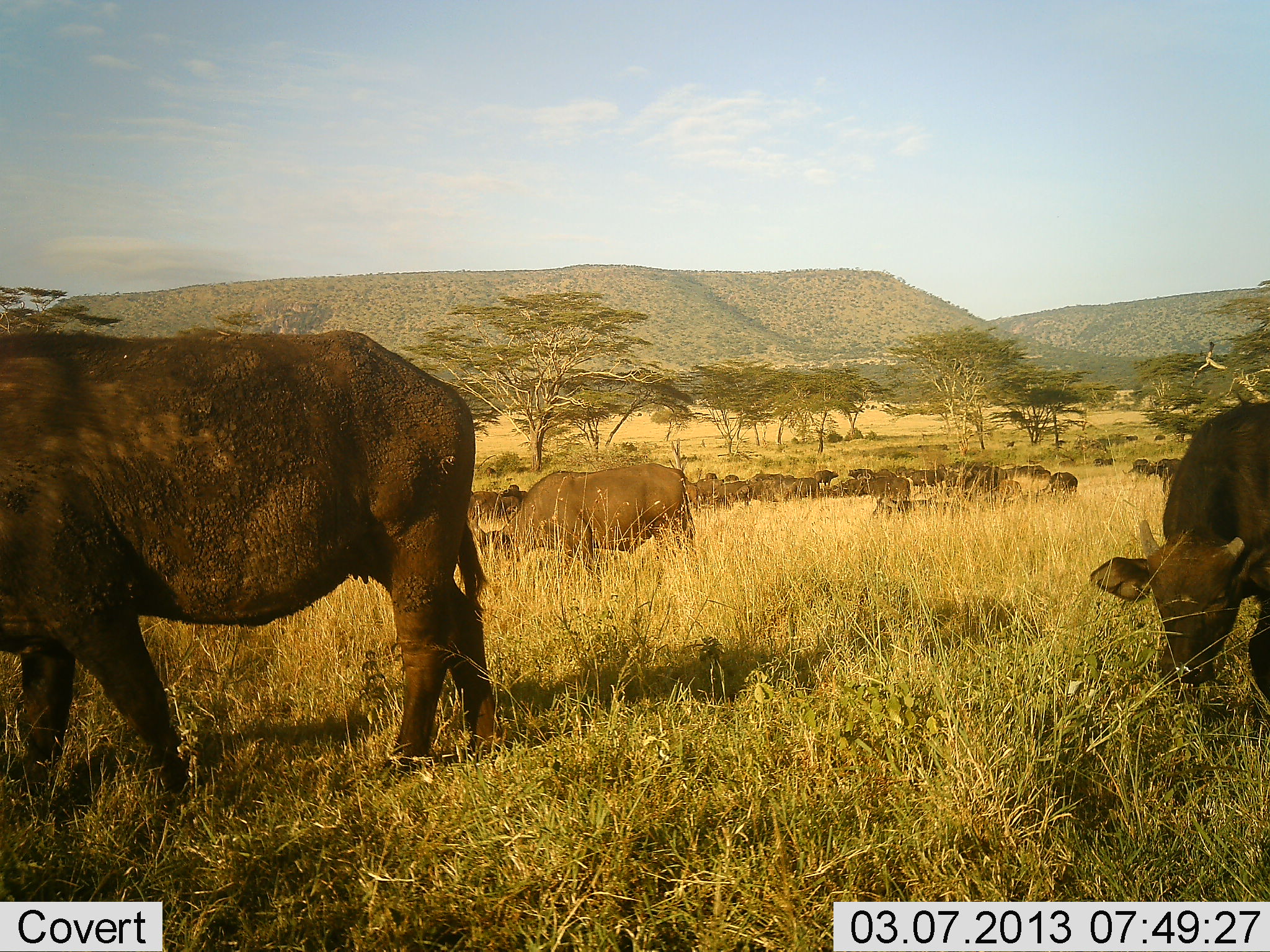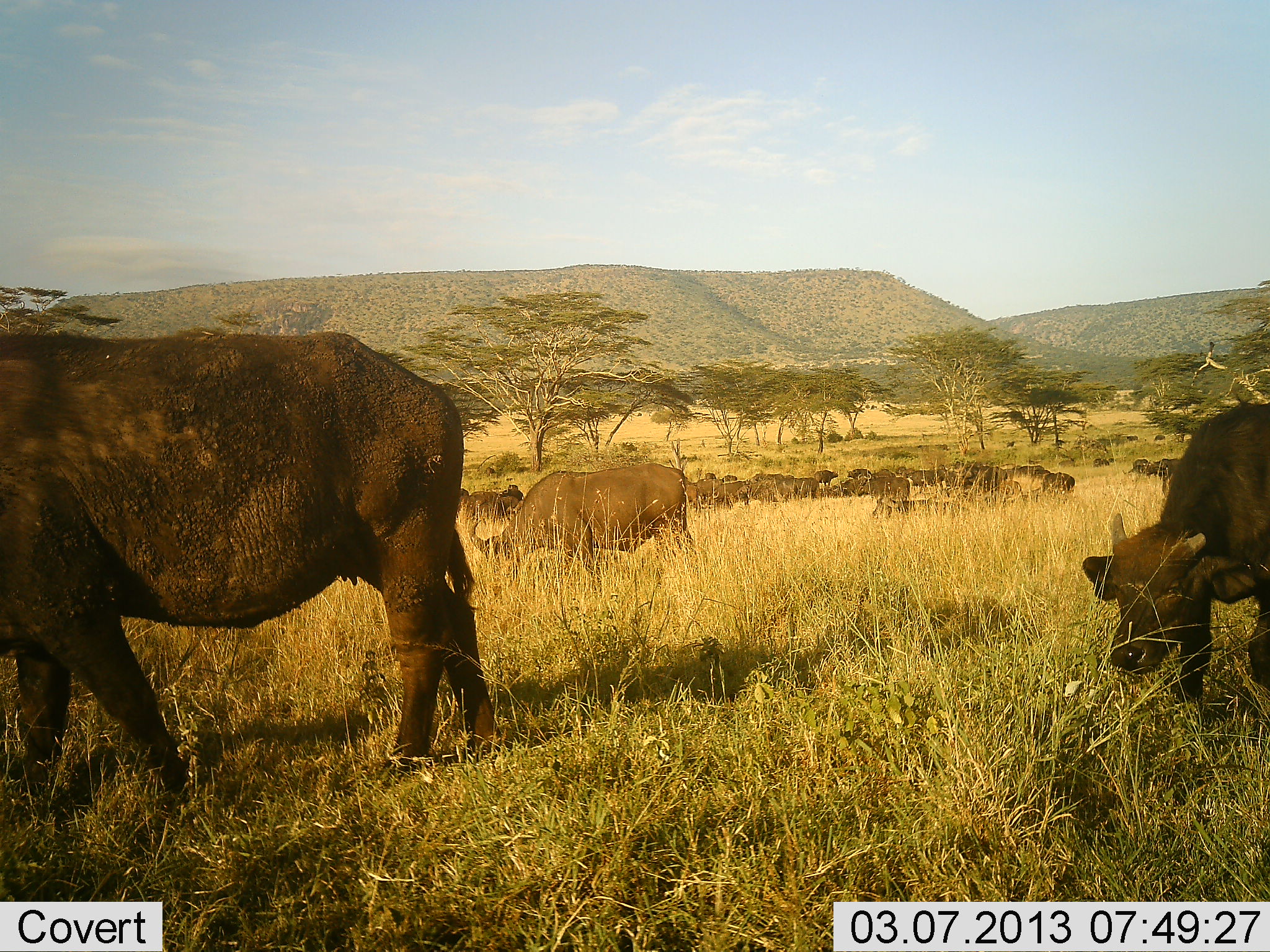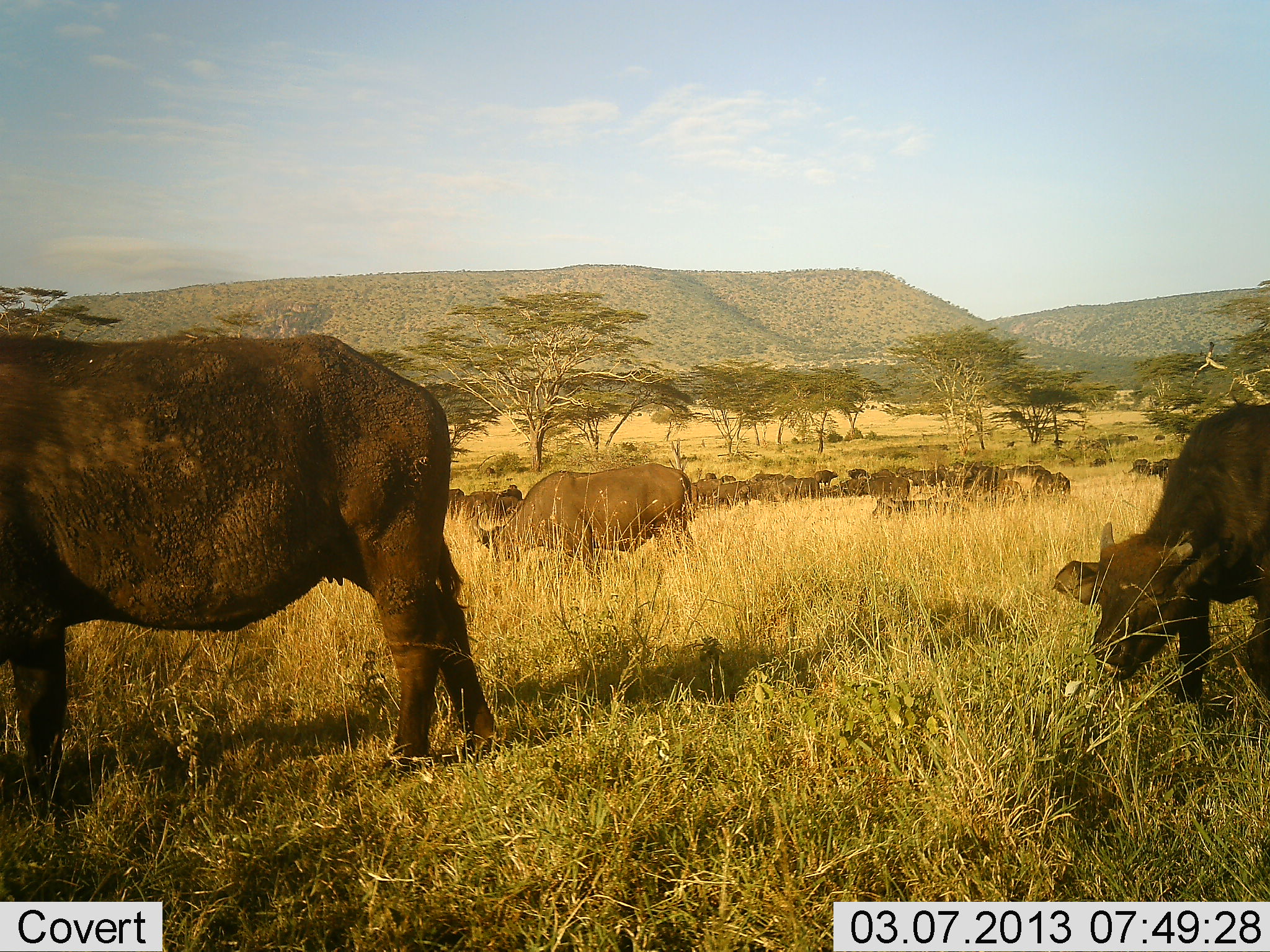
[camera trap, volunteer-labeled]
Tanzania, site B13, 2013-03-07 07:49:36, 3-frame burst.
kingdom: Animalia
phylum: Chordata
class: Mammalia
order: Artiodactyla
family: Bovidae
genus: Syncerus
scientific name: Syncerus caffer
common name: cape buffalo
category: buffalo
Buffalo (cape buffalo) (Syncerus caffer), count 11-50. Behavior (volunteer vote fractions): standing 37%, resting 11%, moving 53%, interacting 5%. Young present (vote fraction): 0%. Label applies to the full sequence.